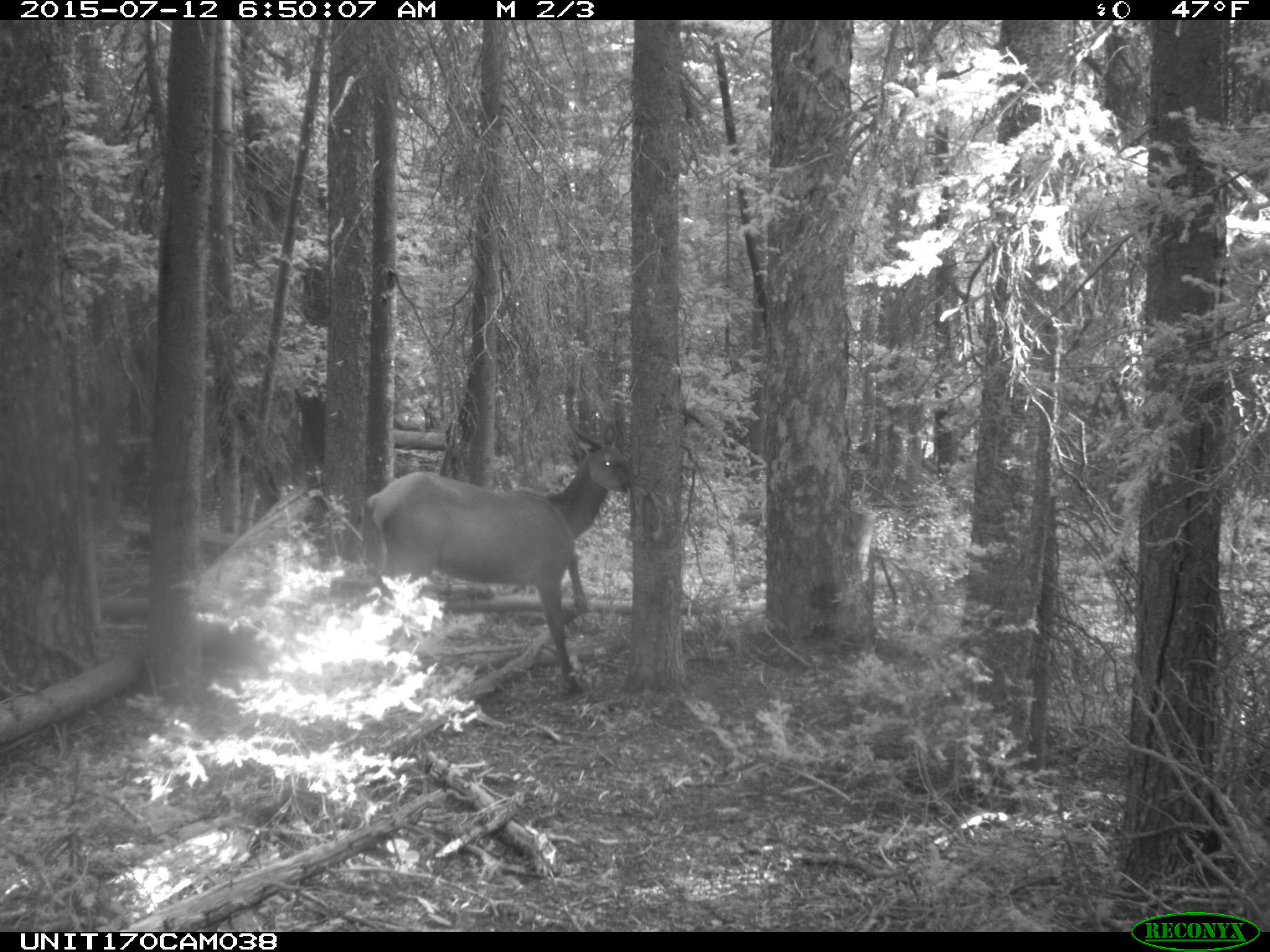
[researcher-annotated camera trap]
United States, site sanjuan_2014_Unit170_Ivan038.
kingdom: Animalia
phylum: Chordata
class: Mammalia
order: Artiodactyla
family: Cervidae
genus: Cervus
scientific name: Cervus elaphus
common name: red deer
Cervus elaphus (red deer).